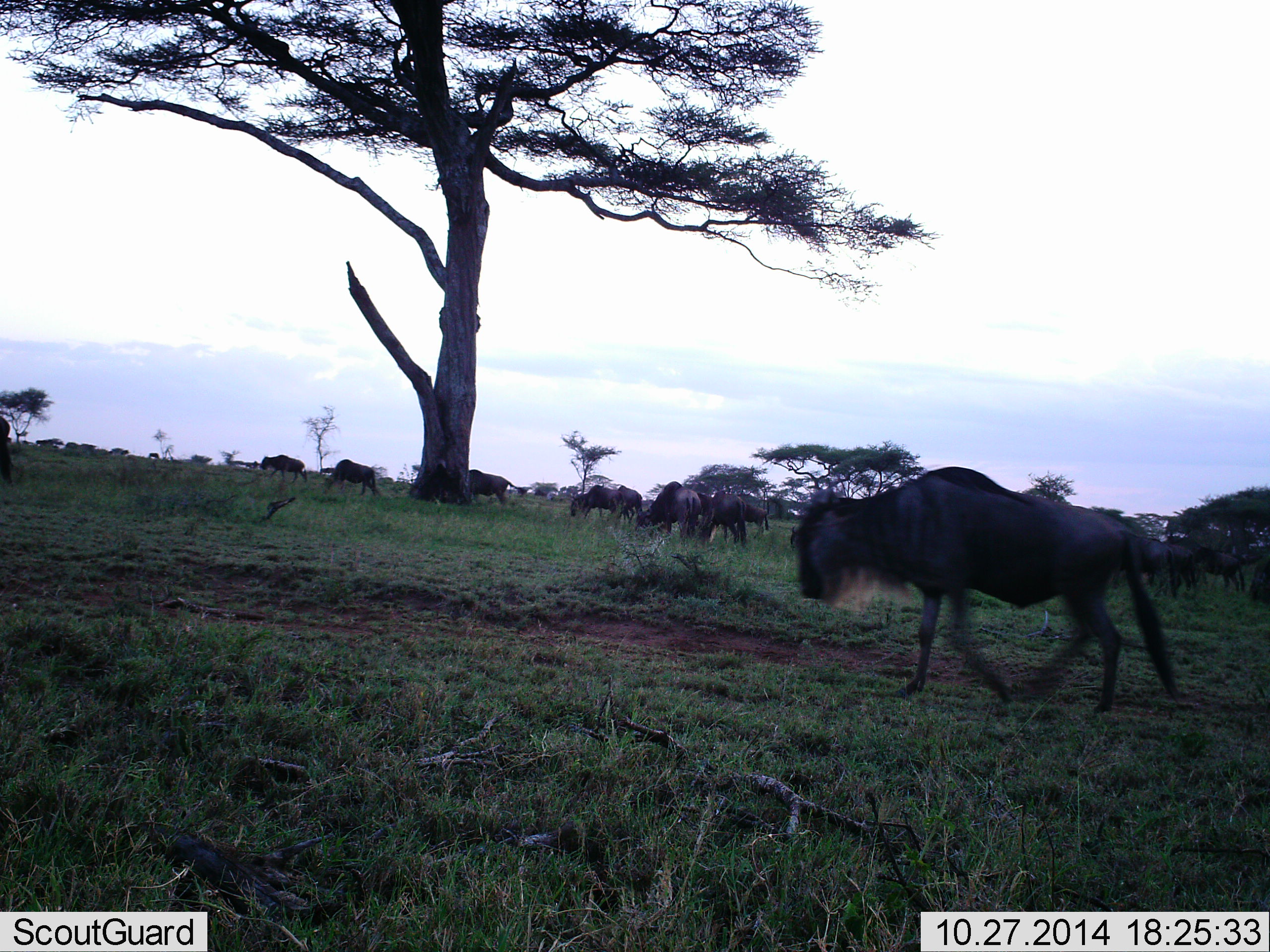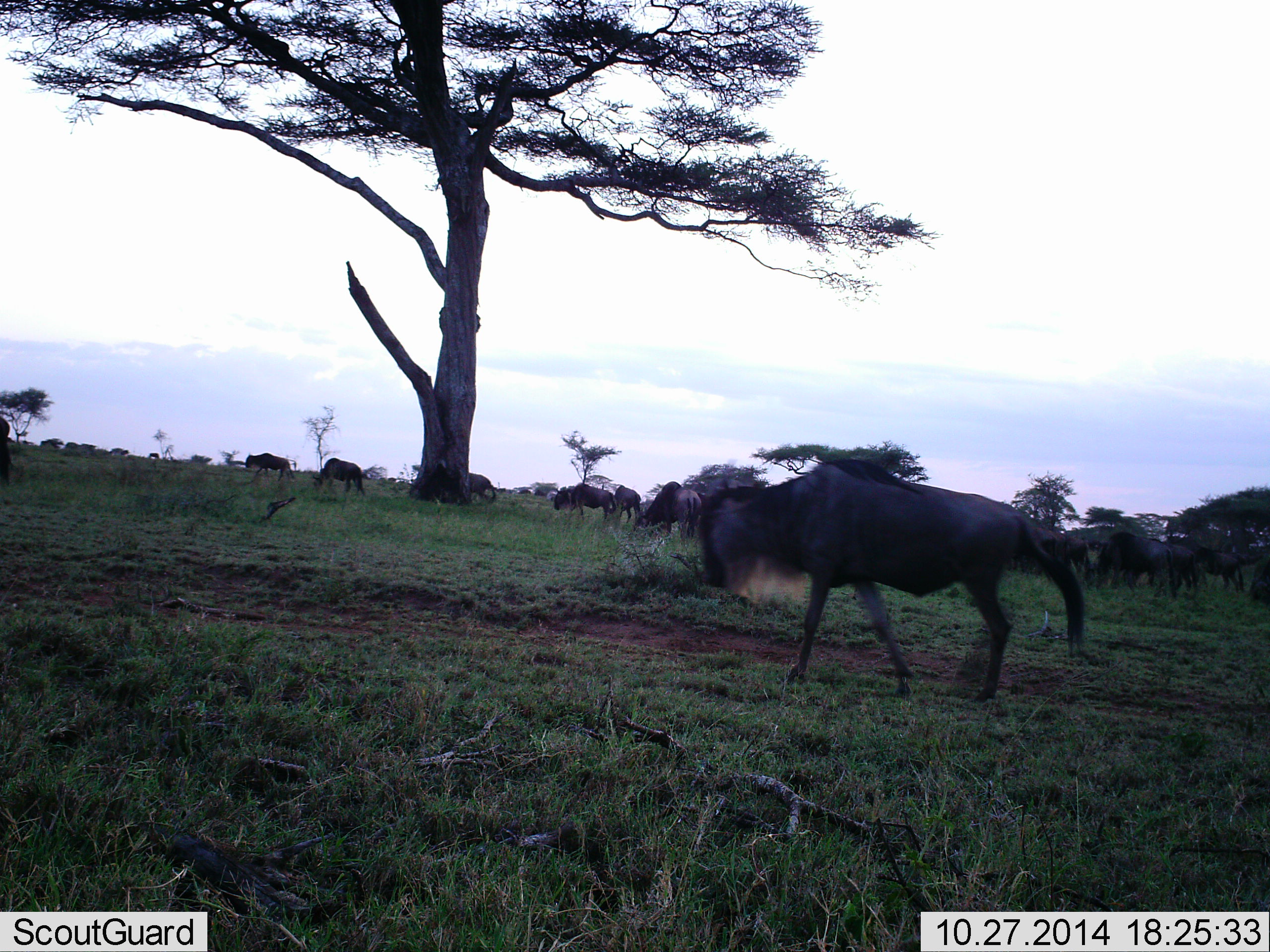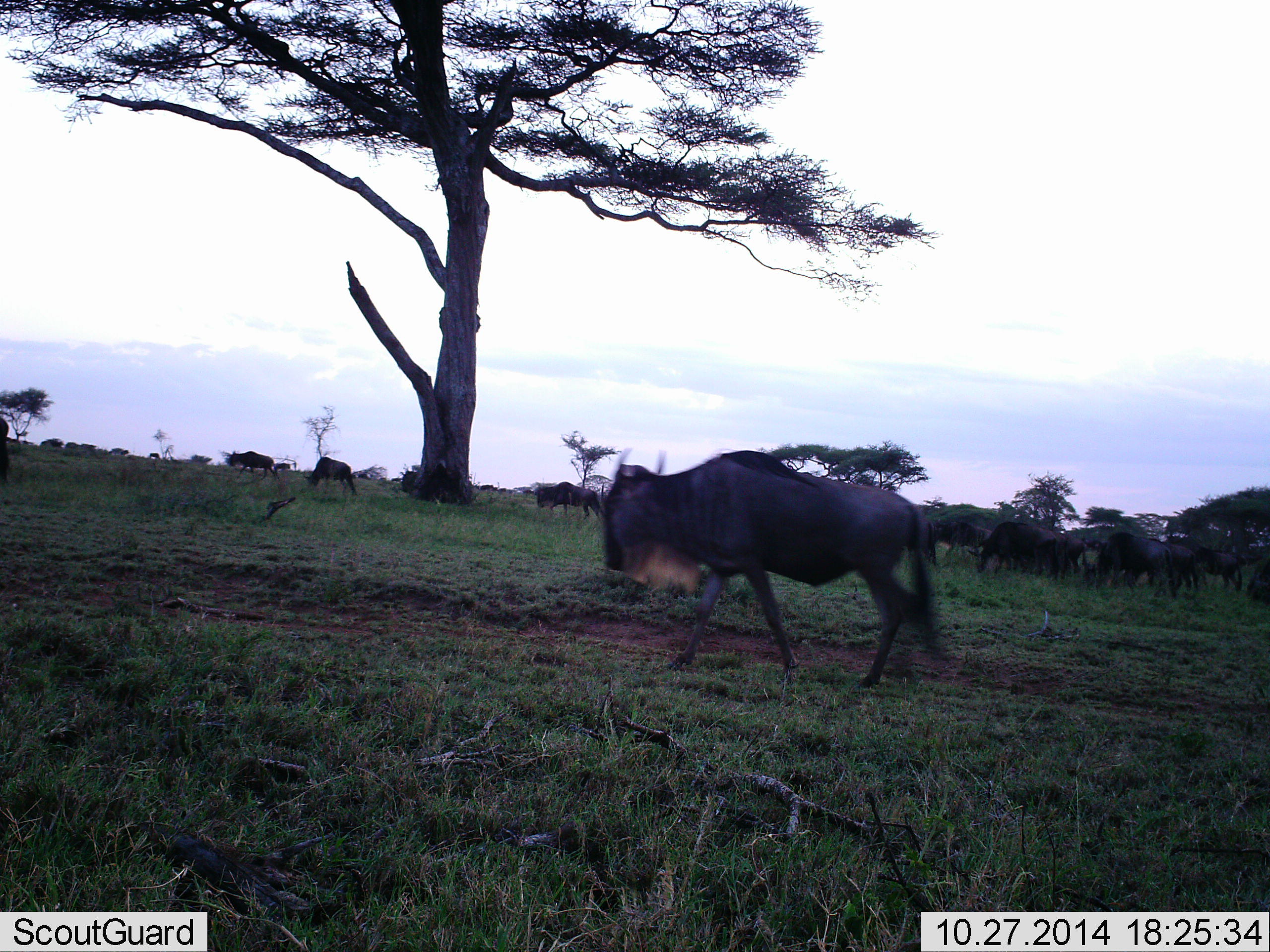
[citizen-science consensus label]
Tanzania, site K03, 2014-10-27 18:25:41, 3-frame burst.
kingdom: Animalia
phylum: Chordata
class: Mammalia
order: Artiodactyla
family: Bovidae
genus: Connochaetes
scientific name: Connochaetes taurinus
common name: blue wildebeest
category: wildebeest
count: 11-50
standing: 60%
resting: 0%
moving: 100%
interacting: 10%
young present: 10%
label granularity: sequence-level